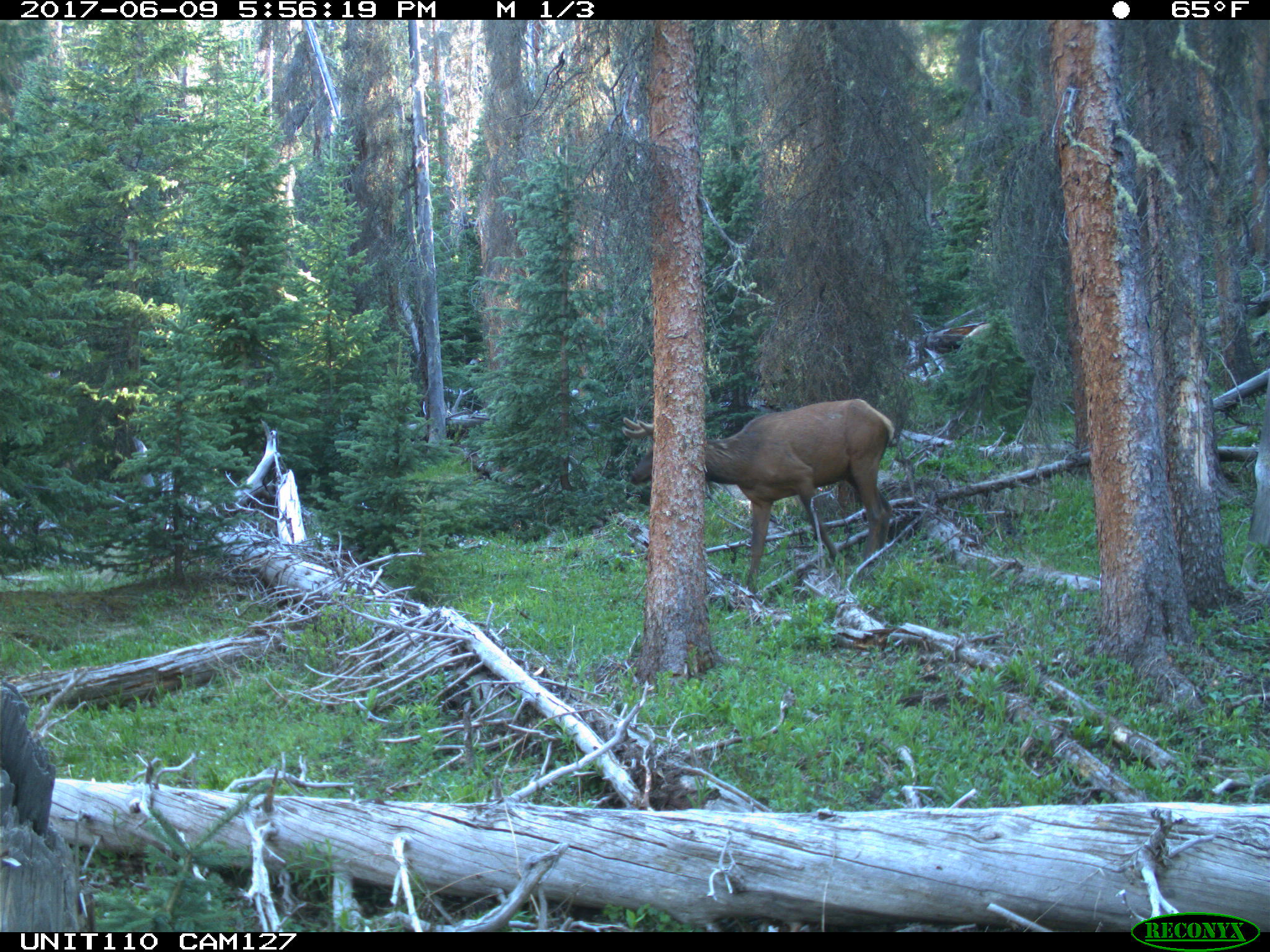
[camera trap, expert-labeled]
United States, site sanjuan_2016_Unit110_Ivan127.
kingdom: Animalia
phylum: Chordata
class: Mammalia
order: Artiodactyla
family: Cervidae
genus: Cervus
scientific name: Cervus elaphus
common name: red deer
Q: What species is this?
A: Cervus elaphus (red deer).